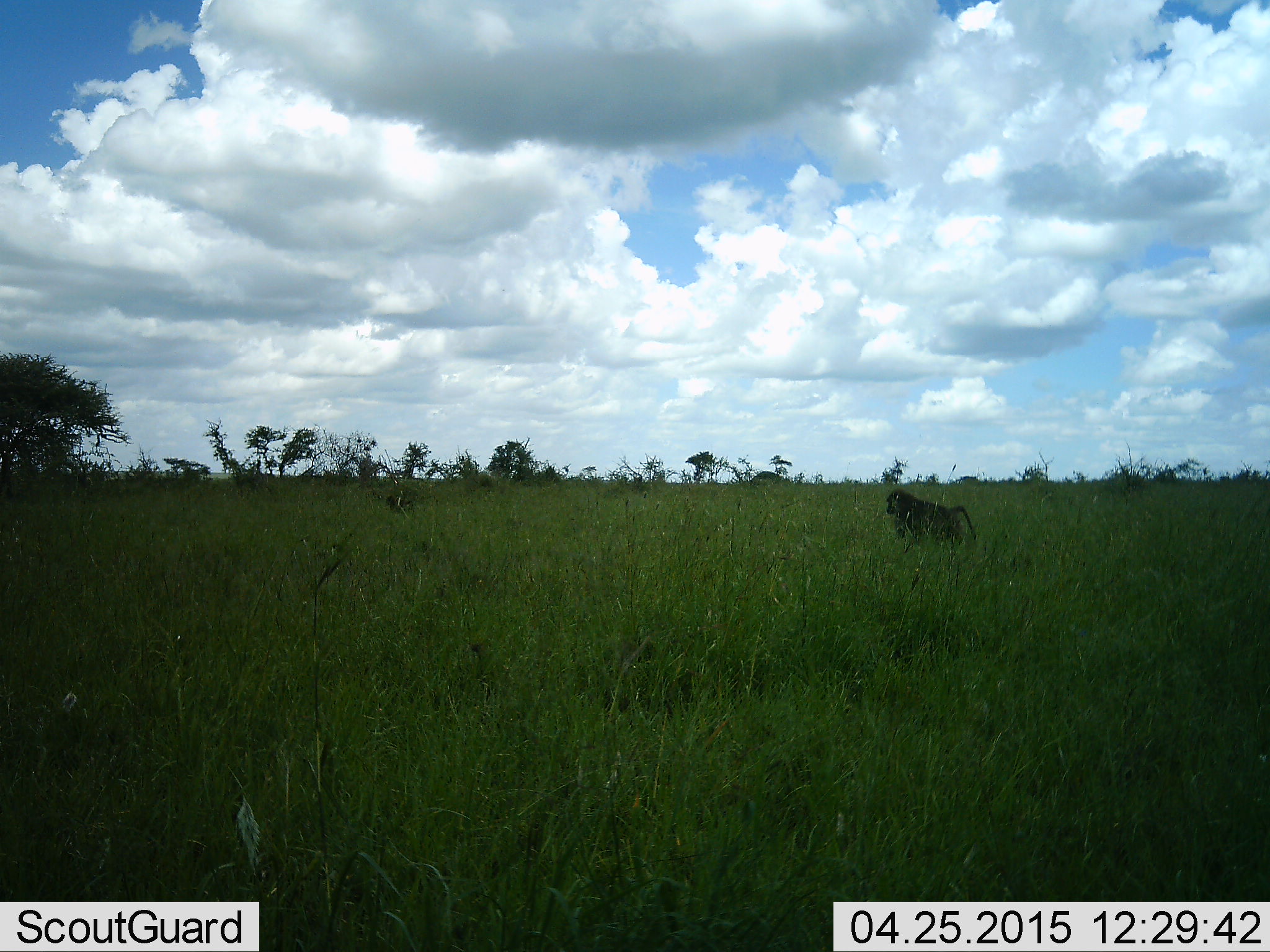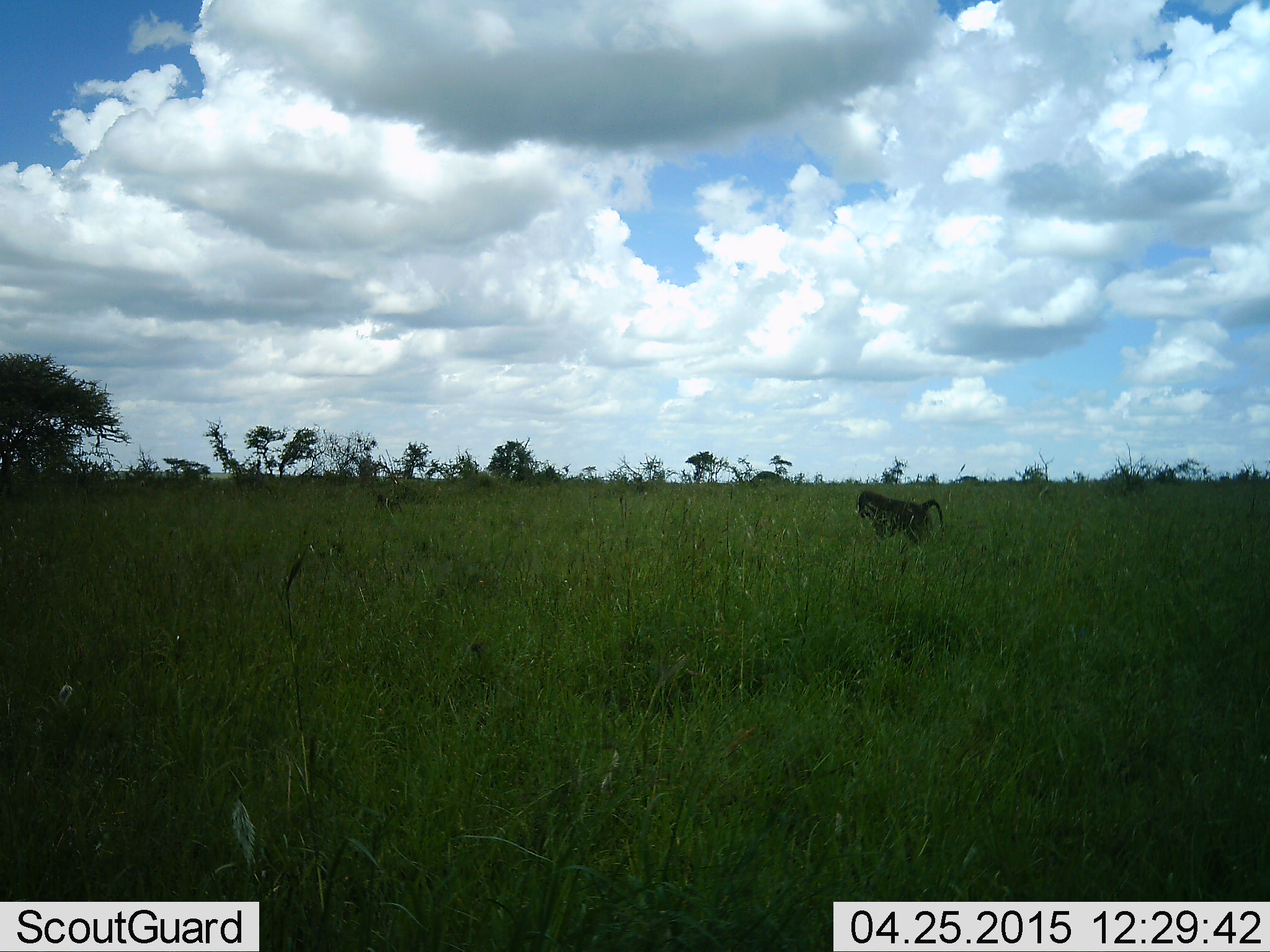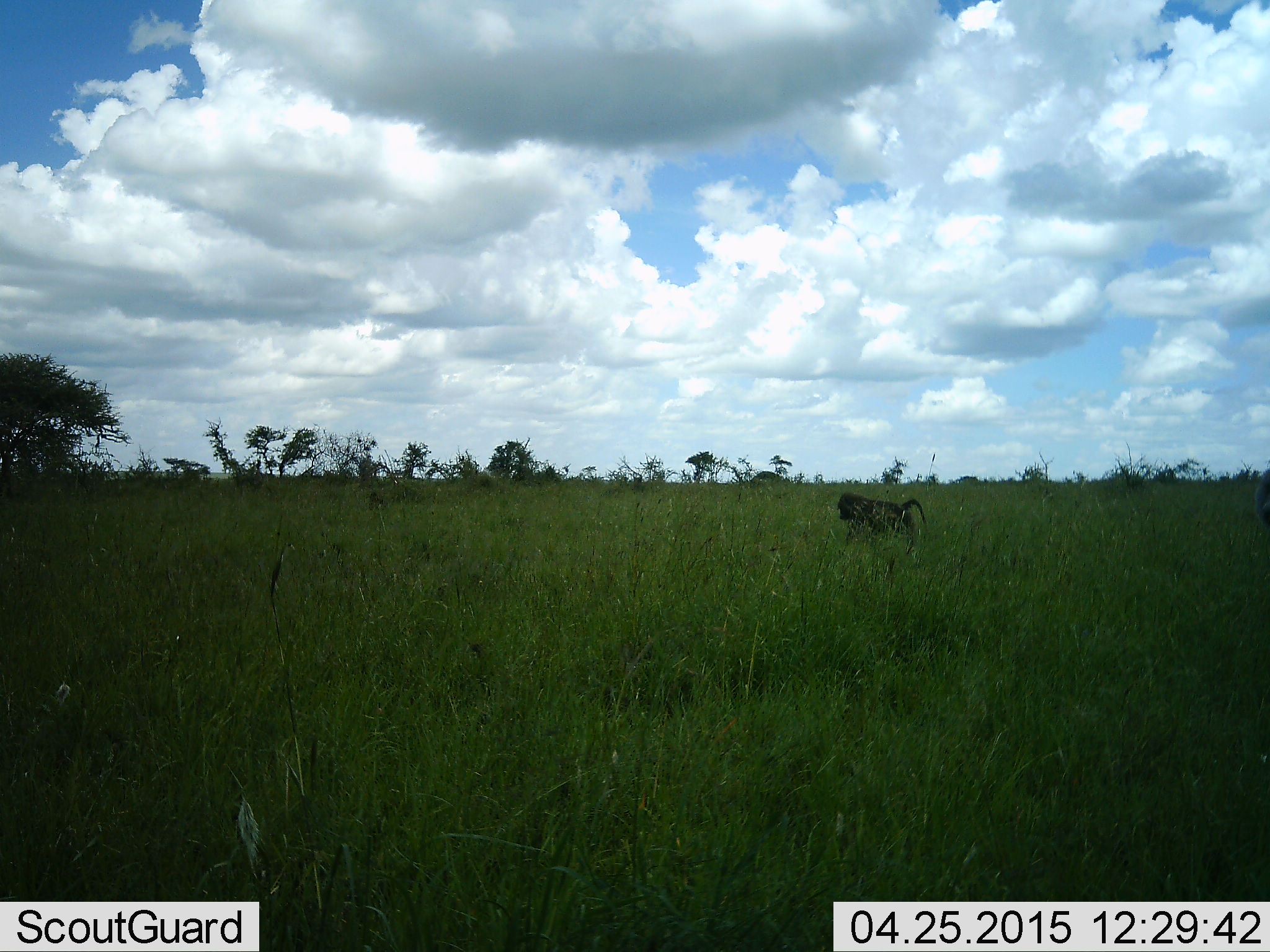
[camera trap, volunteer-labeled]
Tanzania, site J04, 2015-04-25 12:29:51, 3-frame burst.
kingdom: Animalia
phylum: Chordata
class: Mammalia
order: Primates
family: Cercopithecidae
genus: Papio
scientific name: Papio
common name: baboon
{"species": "baboon (Papio)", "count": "2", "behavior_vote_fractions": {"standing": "10%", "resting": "0%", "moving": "90%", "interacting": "0%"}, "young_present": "10%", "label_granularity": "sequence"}